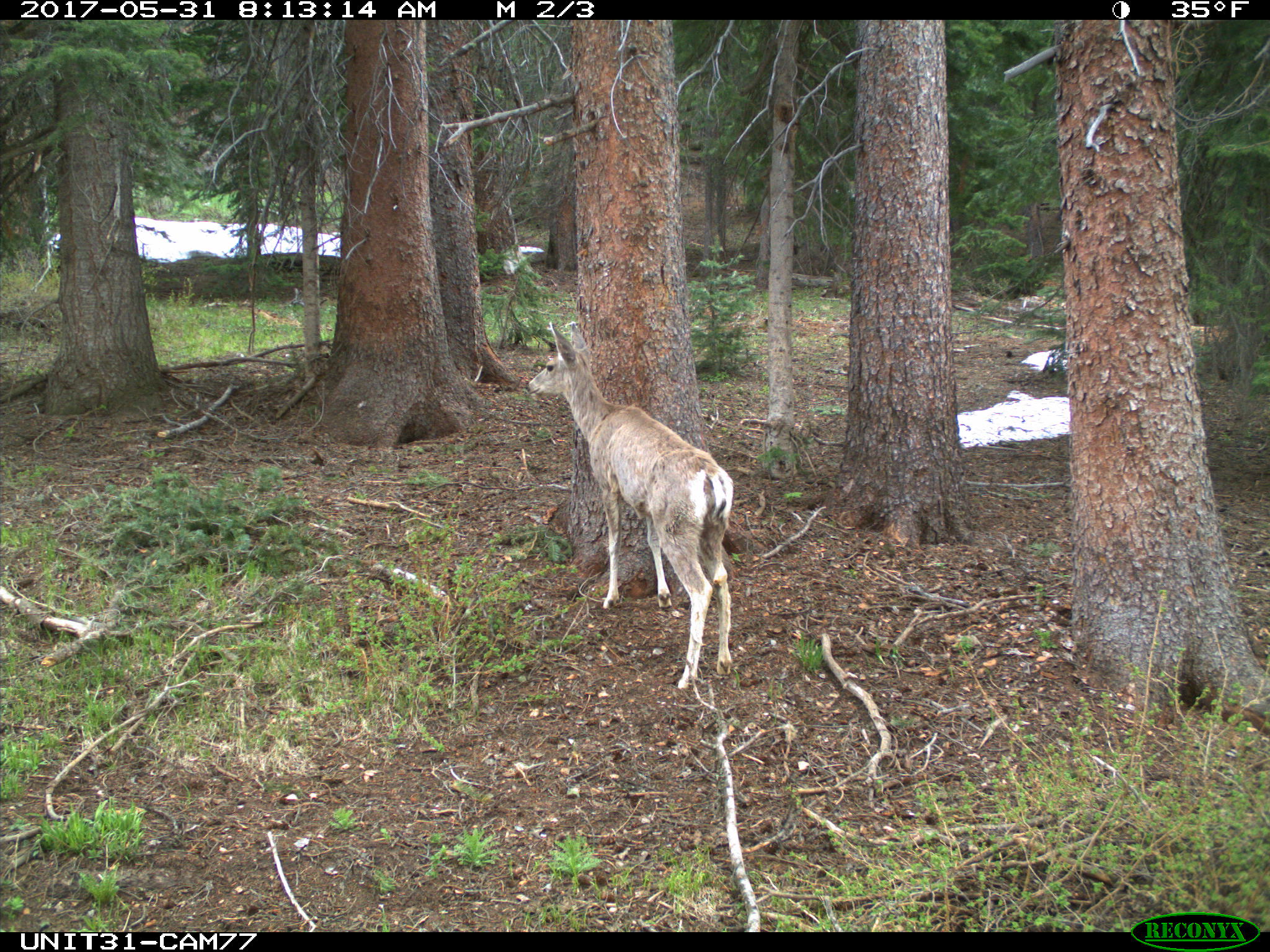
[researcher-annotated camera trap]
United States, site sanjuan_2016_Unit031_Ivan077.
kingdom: Animalia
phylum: Chordata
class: Mammalia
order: Artiodactyla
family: Cervidae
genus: Odocoileus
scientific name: Odocoileus hemionus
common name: mule deer